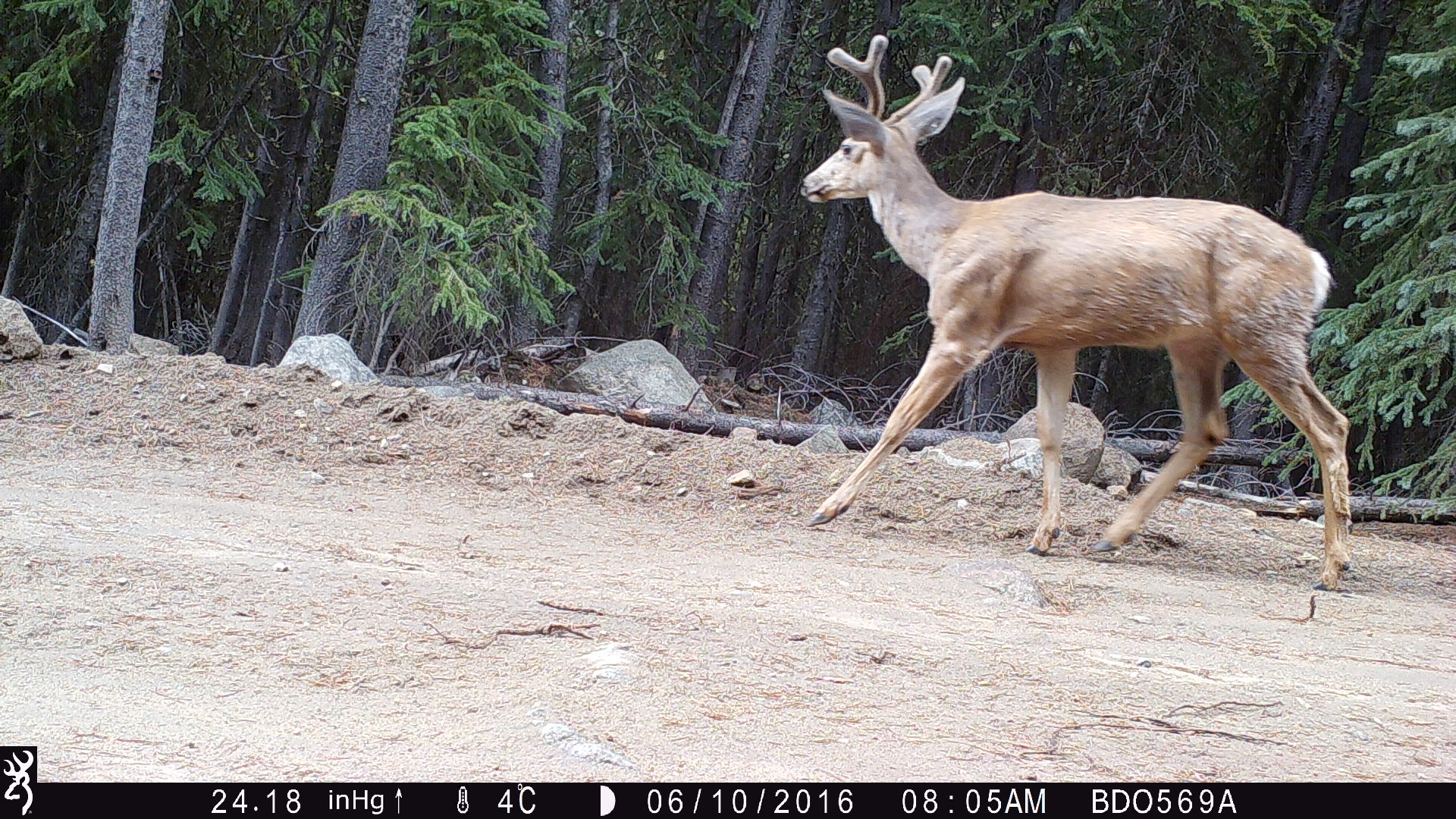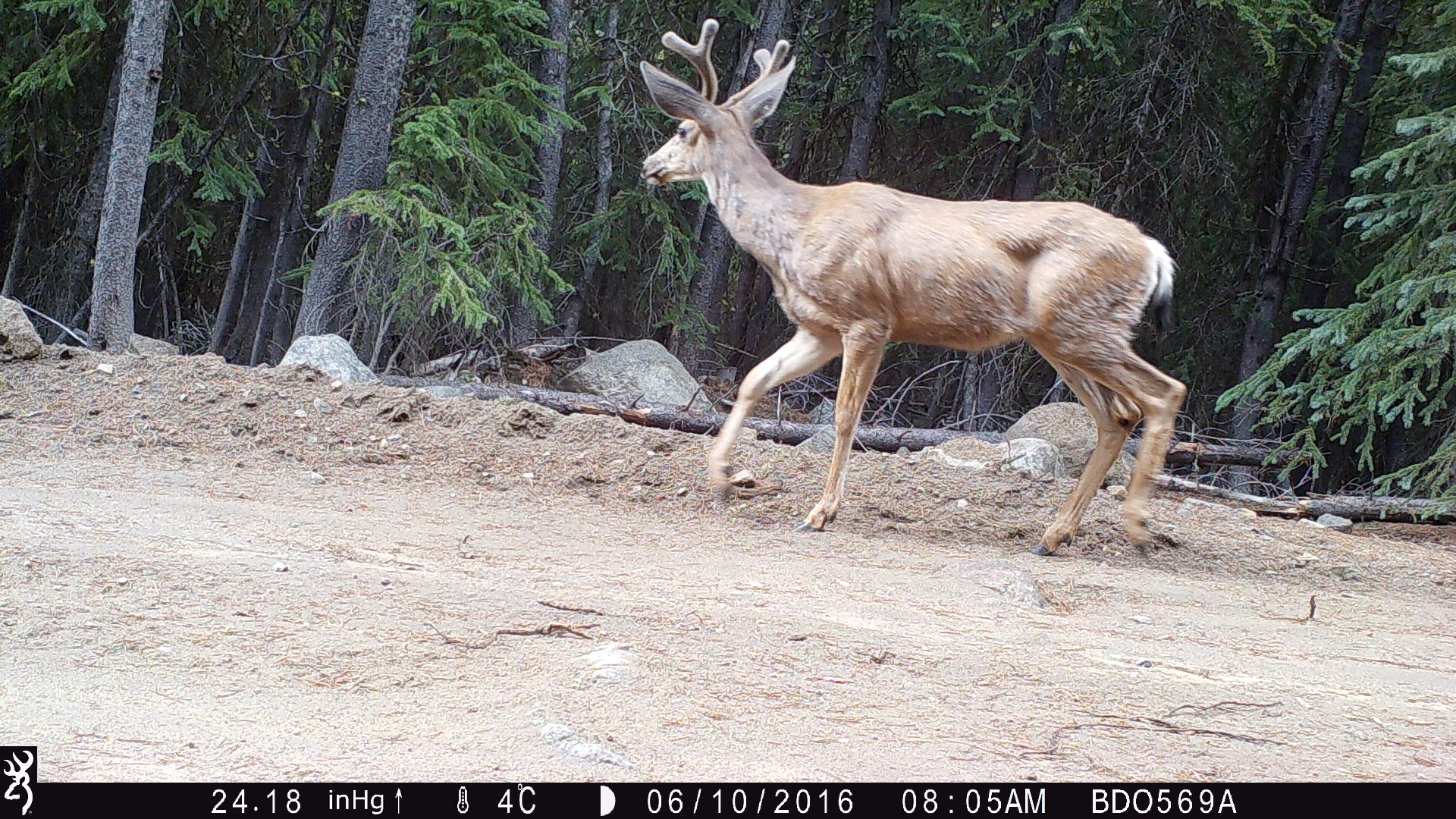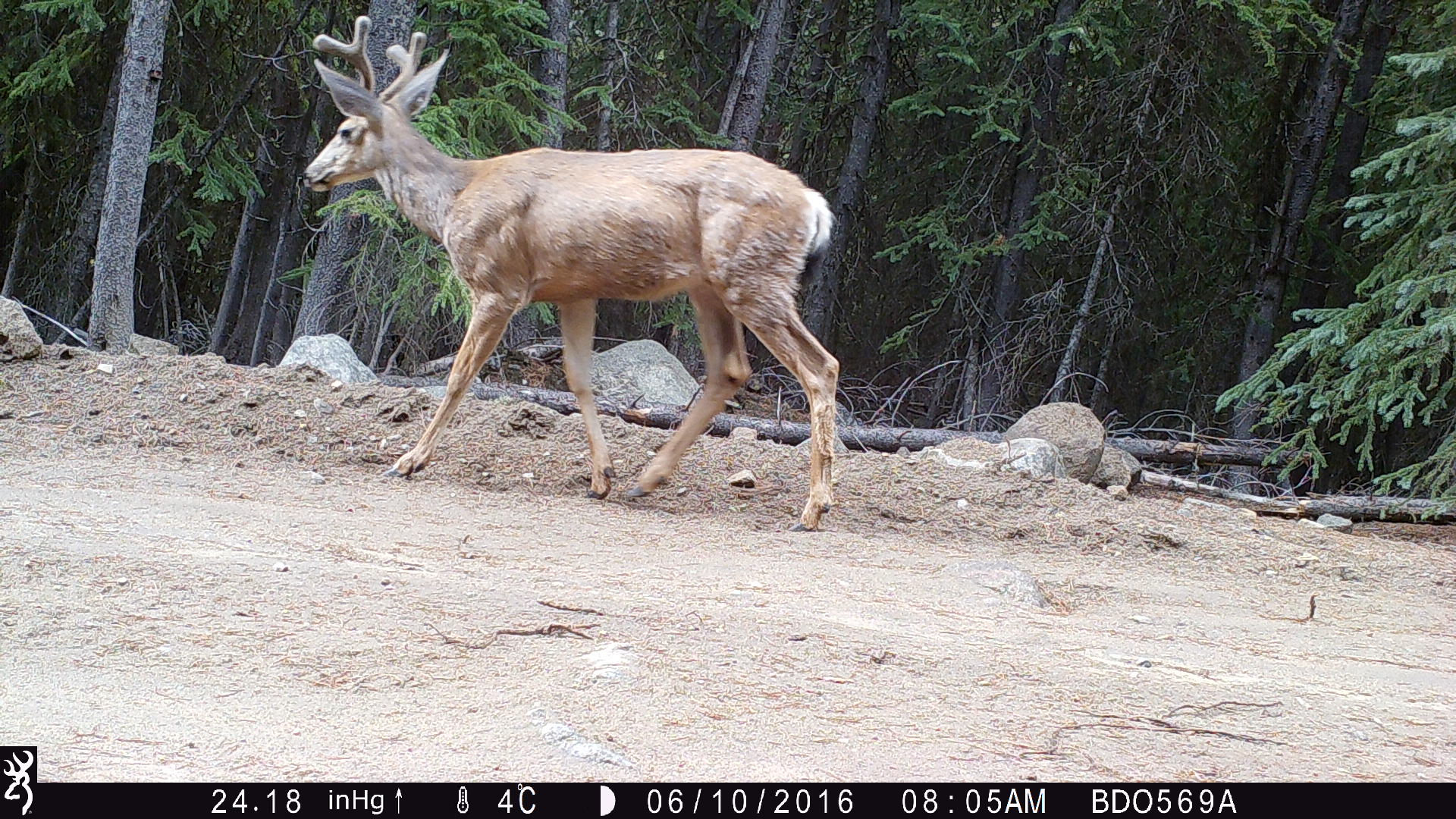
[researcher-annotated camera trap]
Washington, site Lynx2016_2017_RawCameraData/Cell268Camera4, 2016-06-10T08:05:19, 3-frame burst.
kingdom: Animalia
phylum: Chordata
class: Mammalia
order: Artiodactyla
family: Cervidae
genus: Odocoileus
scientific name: Odocoileus hemionus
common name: mule deer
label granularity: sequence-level